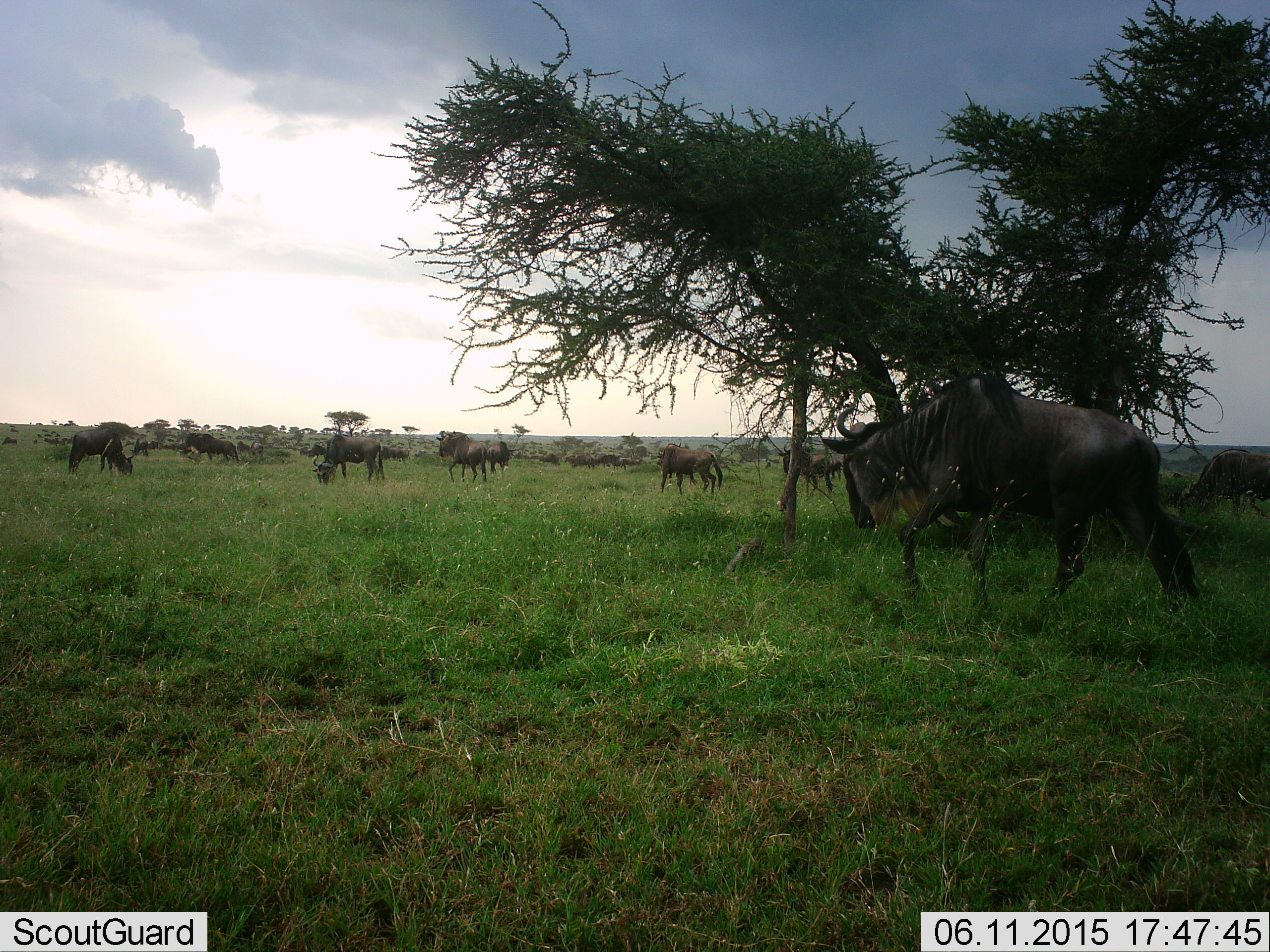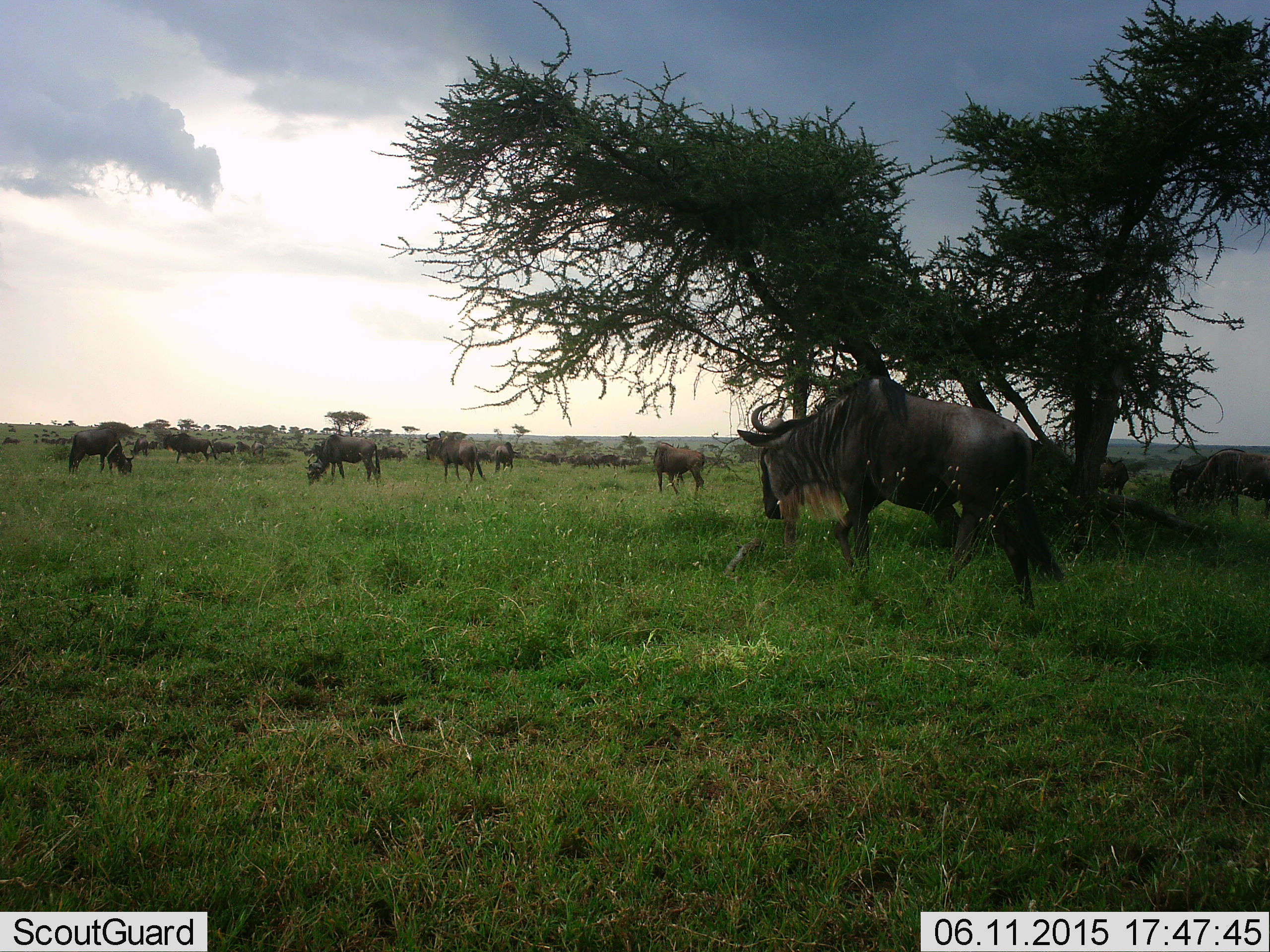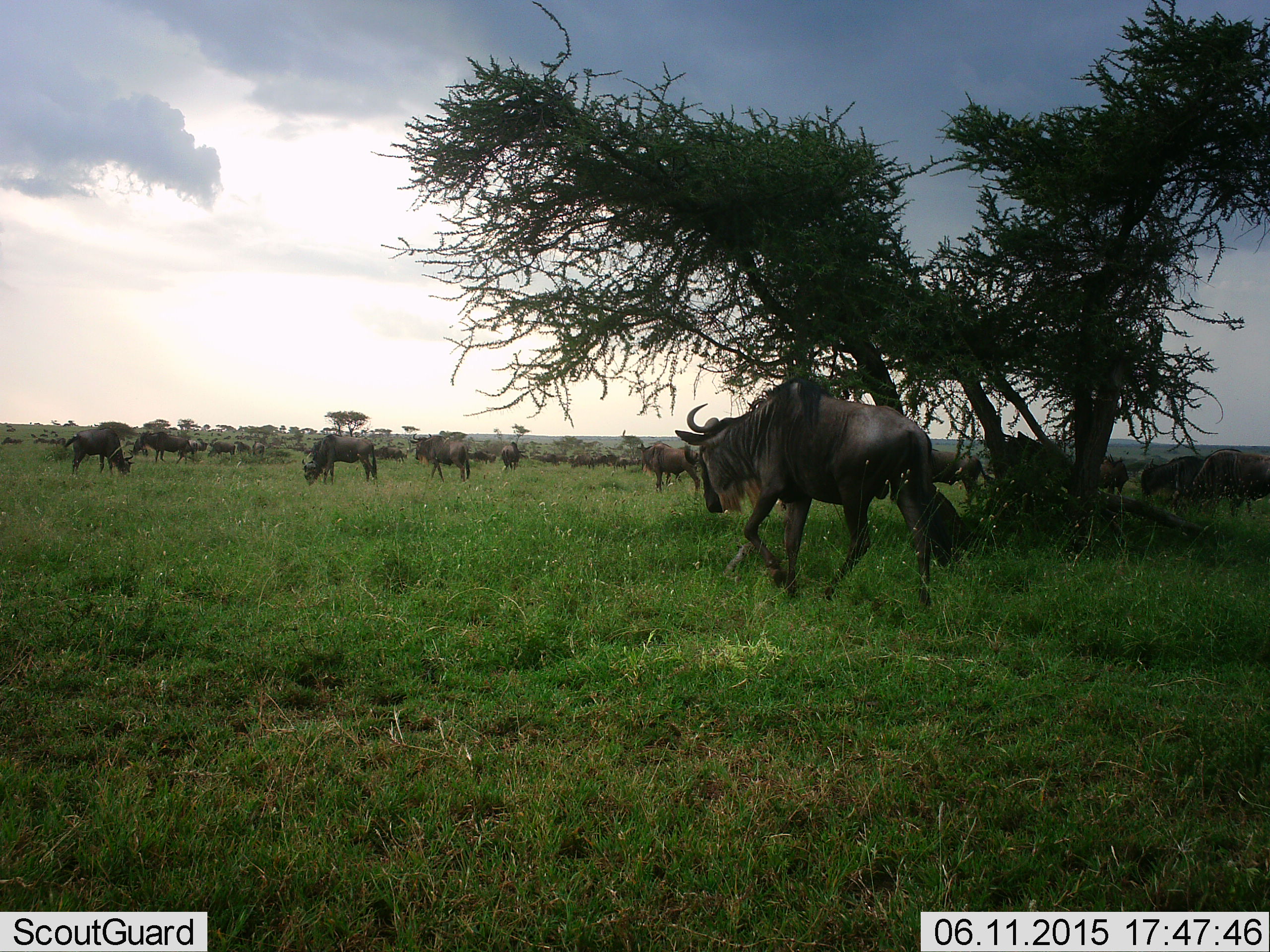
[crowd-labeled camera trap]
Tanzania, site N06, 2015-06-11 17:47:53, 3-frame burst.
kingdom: Animalia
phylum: Chordata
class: Mammalia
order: Artiodactyla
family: Bovidae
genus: Connochaetes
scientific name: Connochaetes taurinus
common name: blue wildebeest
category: wildebeest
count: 11-50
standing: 36%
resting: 0%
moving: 91%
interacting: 0%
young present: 0%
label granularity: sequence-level